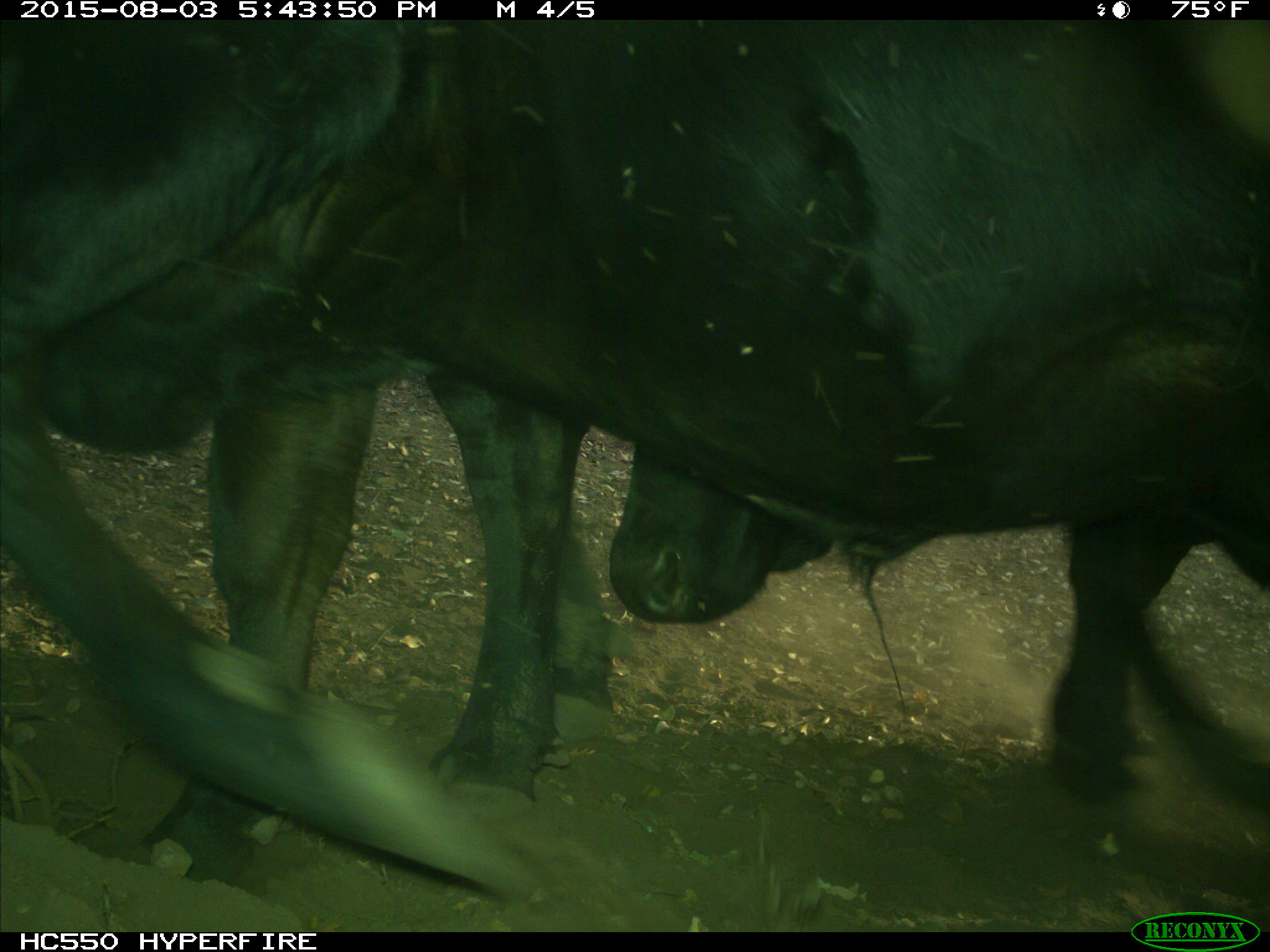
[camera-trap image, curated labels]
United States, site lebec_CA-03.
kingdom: Animalia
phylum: Chordata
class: Mammalia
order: Artiodactyla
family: Bovidae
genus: Bos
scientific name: Bos taurus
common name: domestic cow